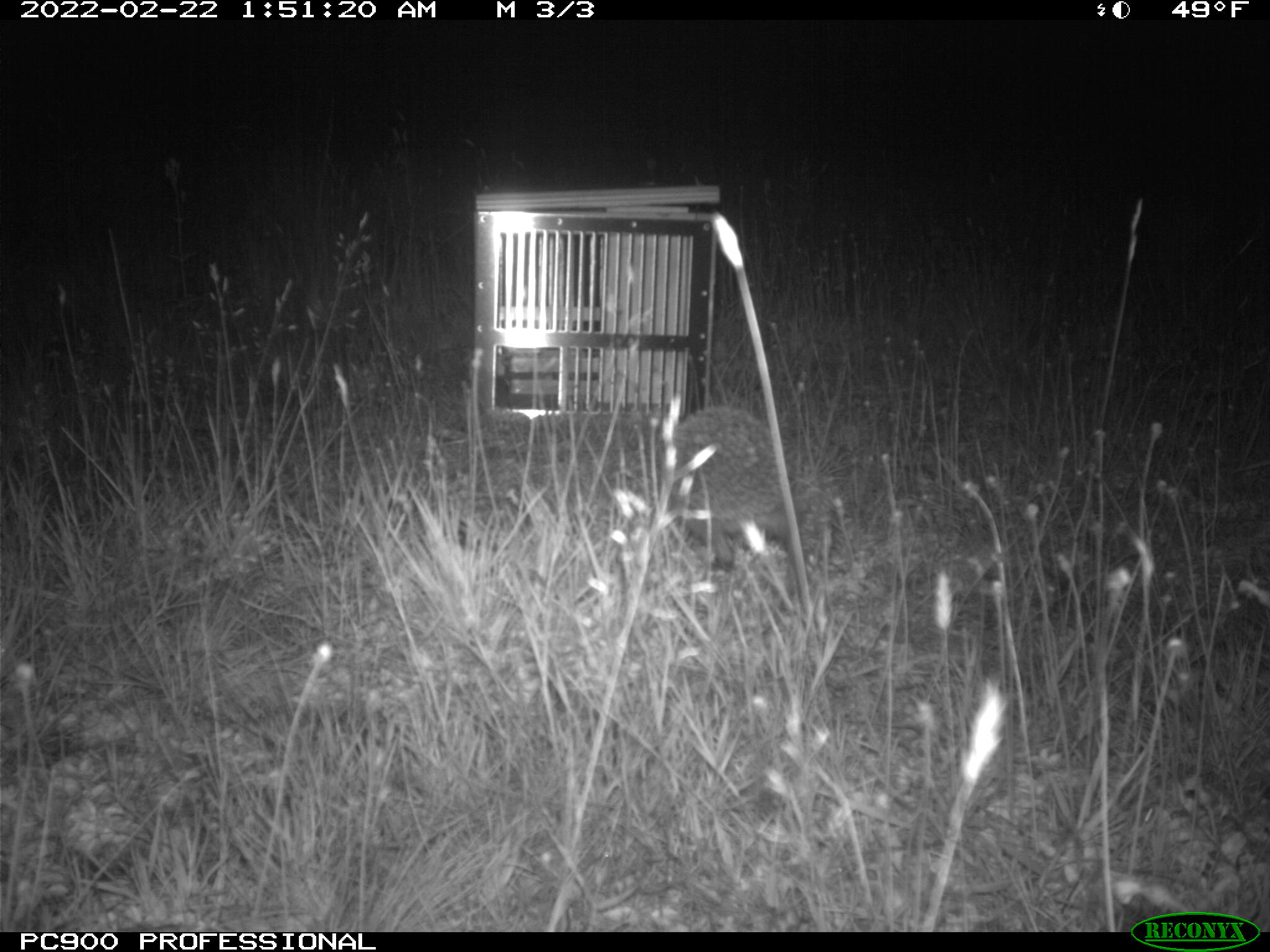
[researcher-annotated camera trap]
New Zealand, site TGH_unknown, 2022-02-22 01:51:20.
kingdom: Animalia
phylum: Chordata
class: Mammalia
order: Eulipotyphla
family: Erinaceidae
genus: Erinaceus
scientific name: Erinaceus europaeus europaeus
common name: european hedgehog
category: hedgehog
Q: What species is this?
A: Hedgehog (european hedgehog) (Erinaceus europaeus europaeus).